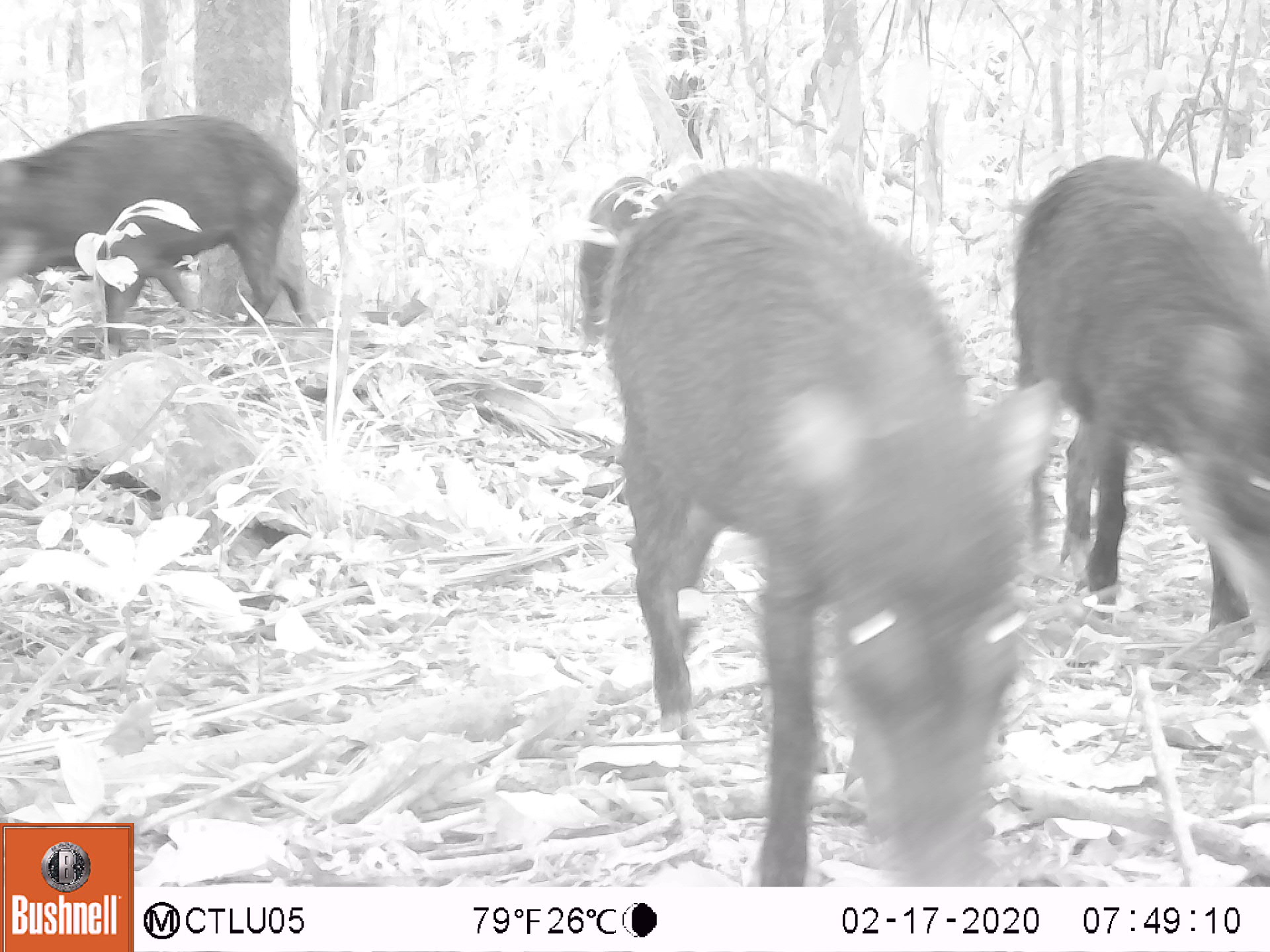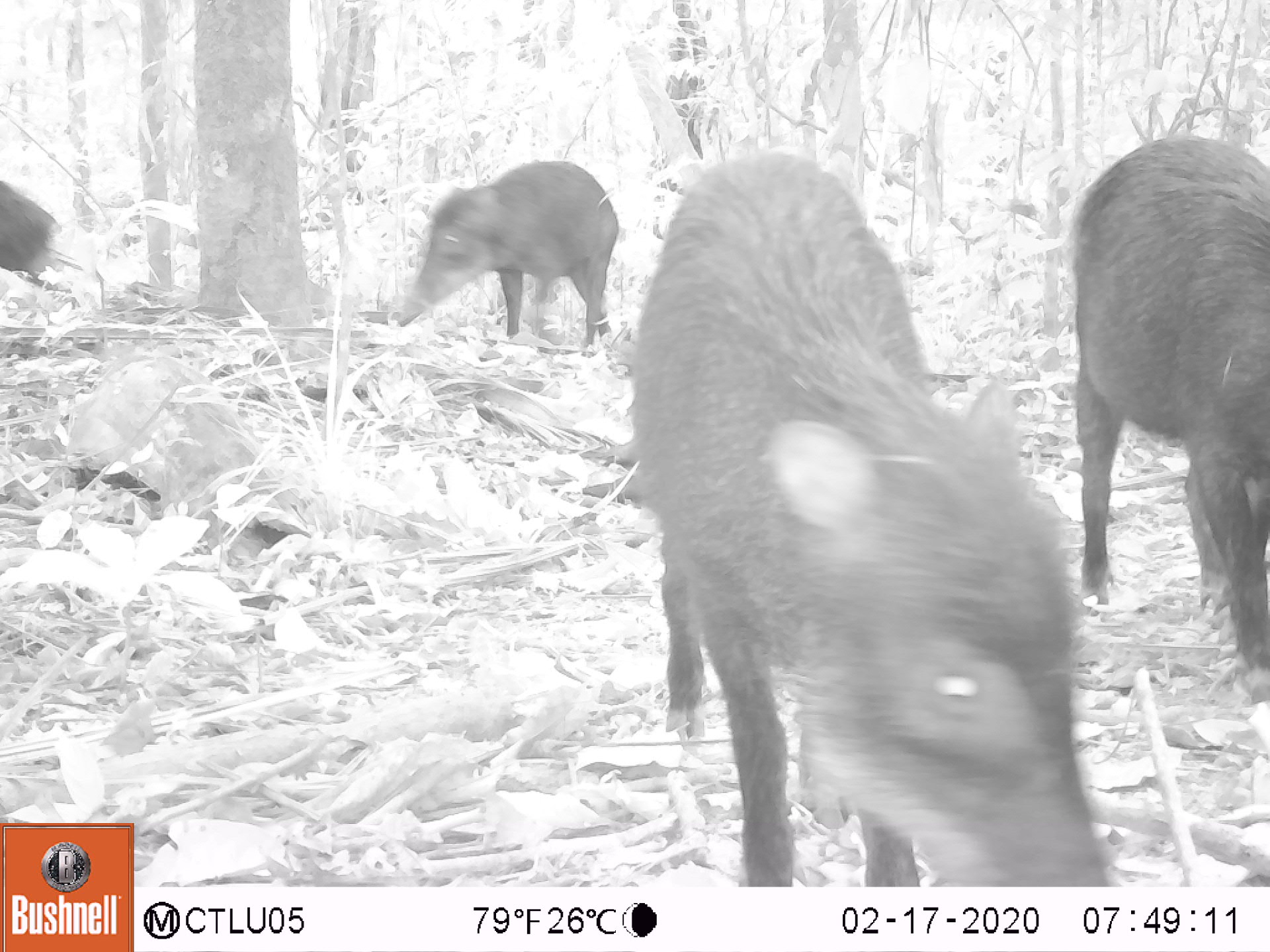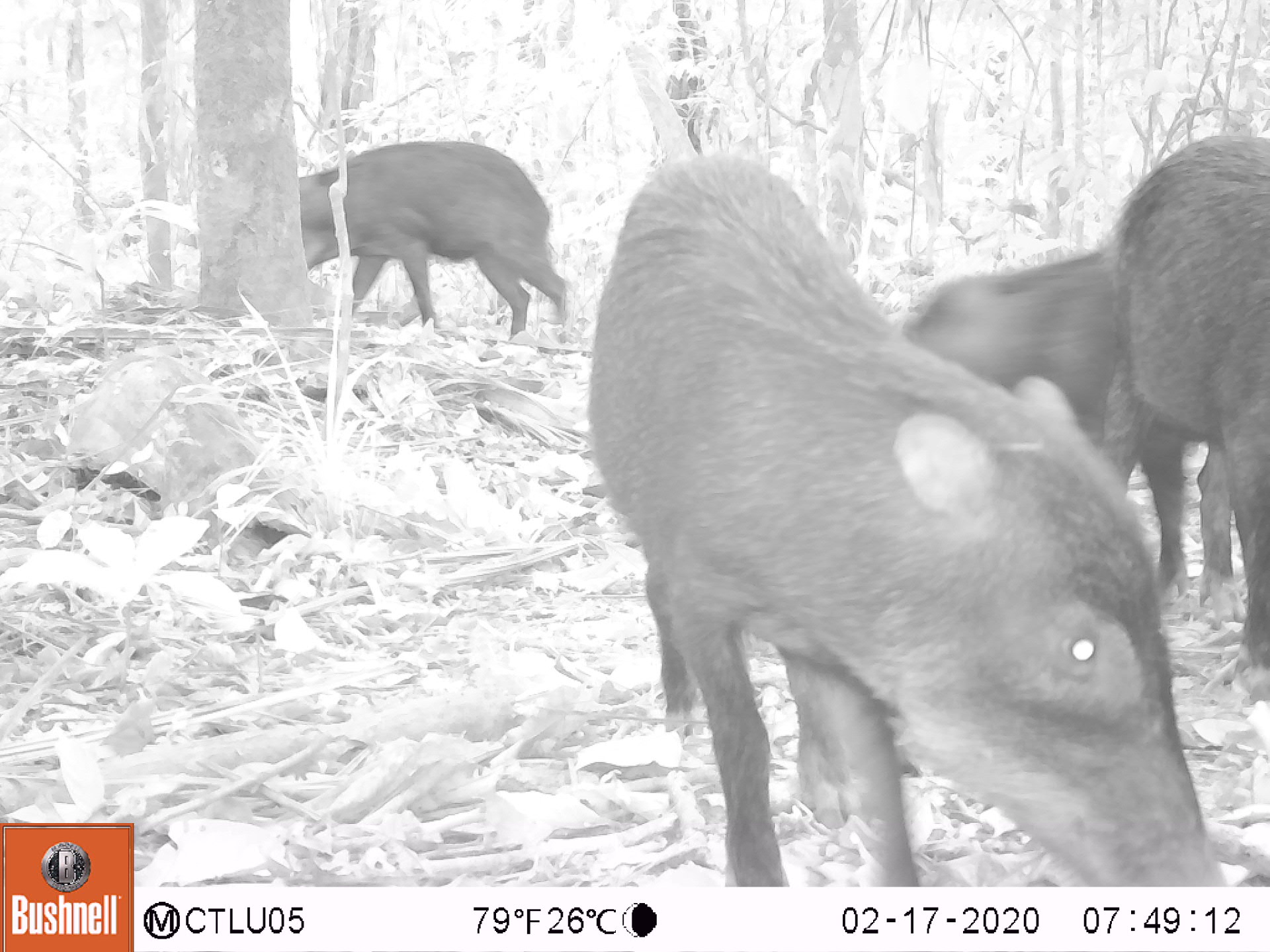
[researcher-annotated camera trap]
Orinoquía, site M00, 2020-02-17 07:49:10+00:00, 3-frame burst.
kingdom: Animalia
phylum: Chordata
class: Mammalia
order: Artiodactyla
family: Tayassuidae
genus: Tayassu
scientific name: Tayassu pecari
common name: white-lipped peccary